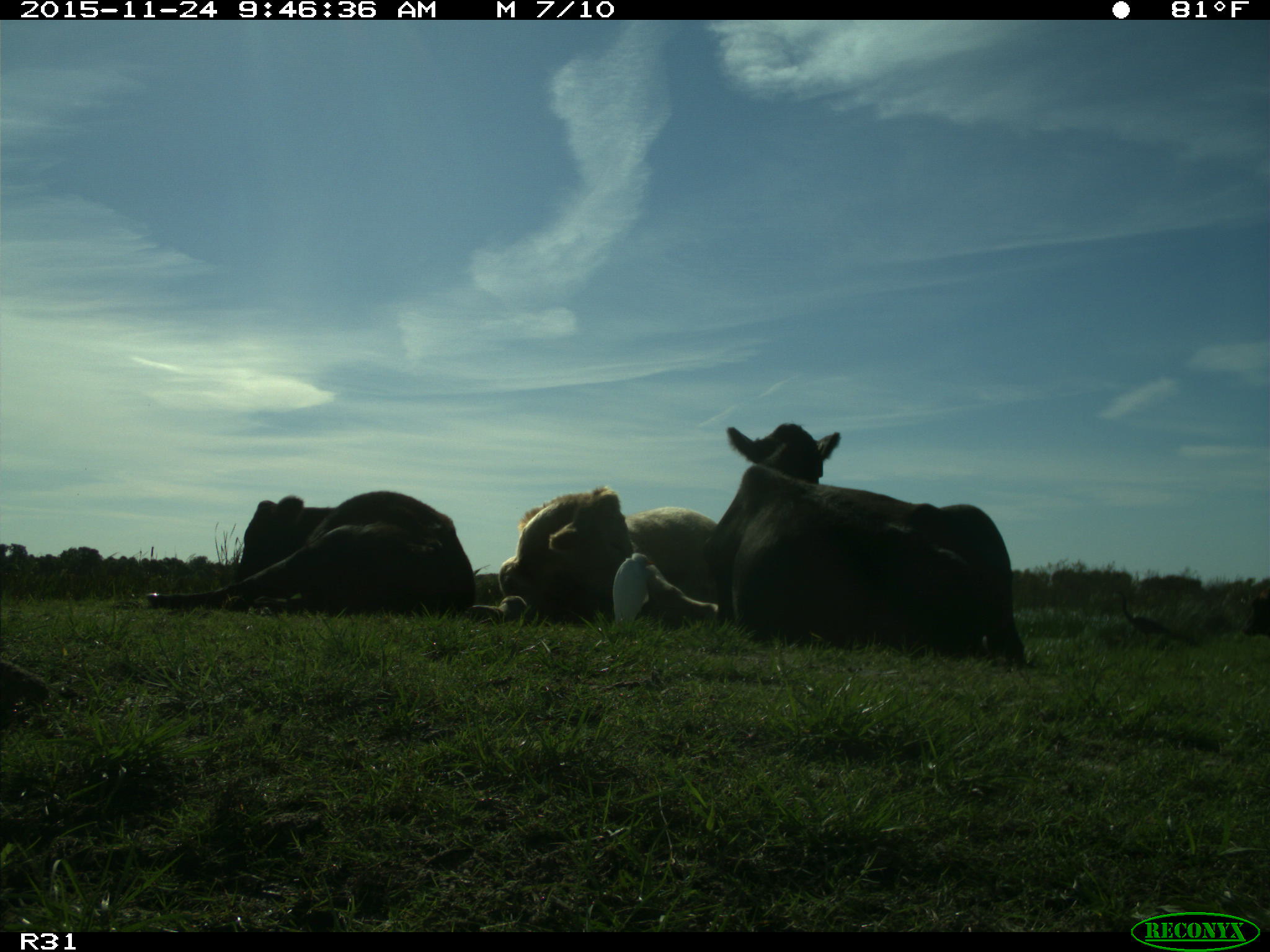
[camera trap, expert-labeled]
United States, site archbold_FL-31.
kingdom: Animalia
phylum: Chordata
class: Mammalia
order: Artiodactyla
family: Bovidae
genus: Bos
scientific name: Bos taurus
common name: domestic cow